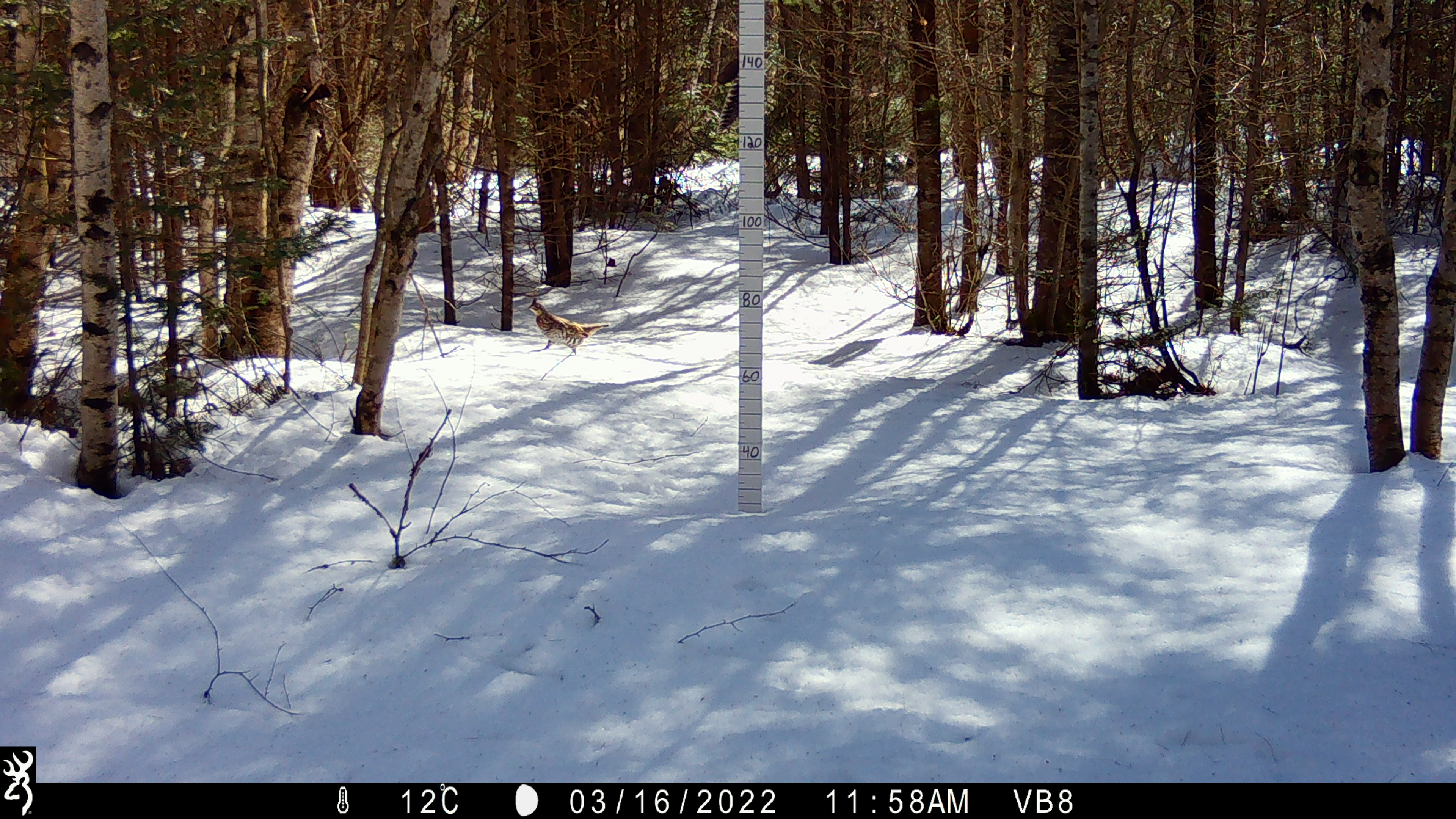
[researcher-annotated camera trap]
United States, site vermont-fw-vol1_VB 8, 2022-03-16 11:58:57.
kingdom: Animalia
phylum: Chordata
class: Aves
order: Galliformes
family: Phasianidae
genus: Bonasa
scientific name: Bonasa umbellus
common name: ruffed grouse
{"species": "ruffed grouse (Bonasa umbellus)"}